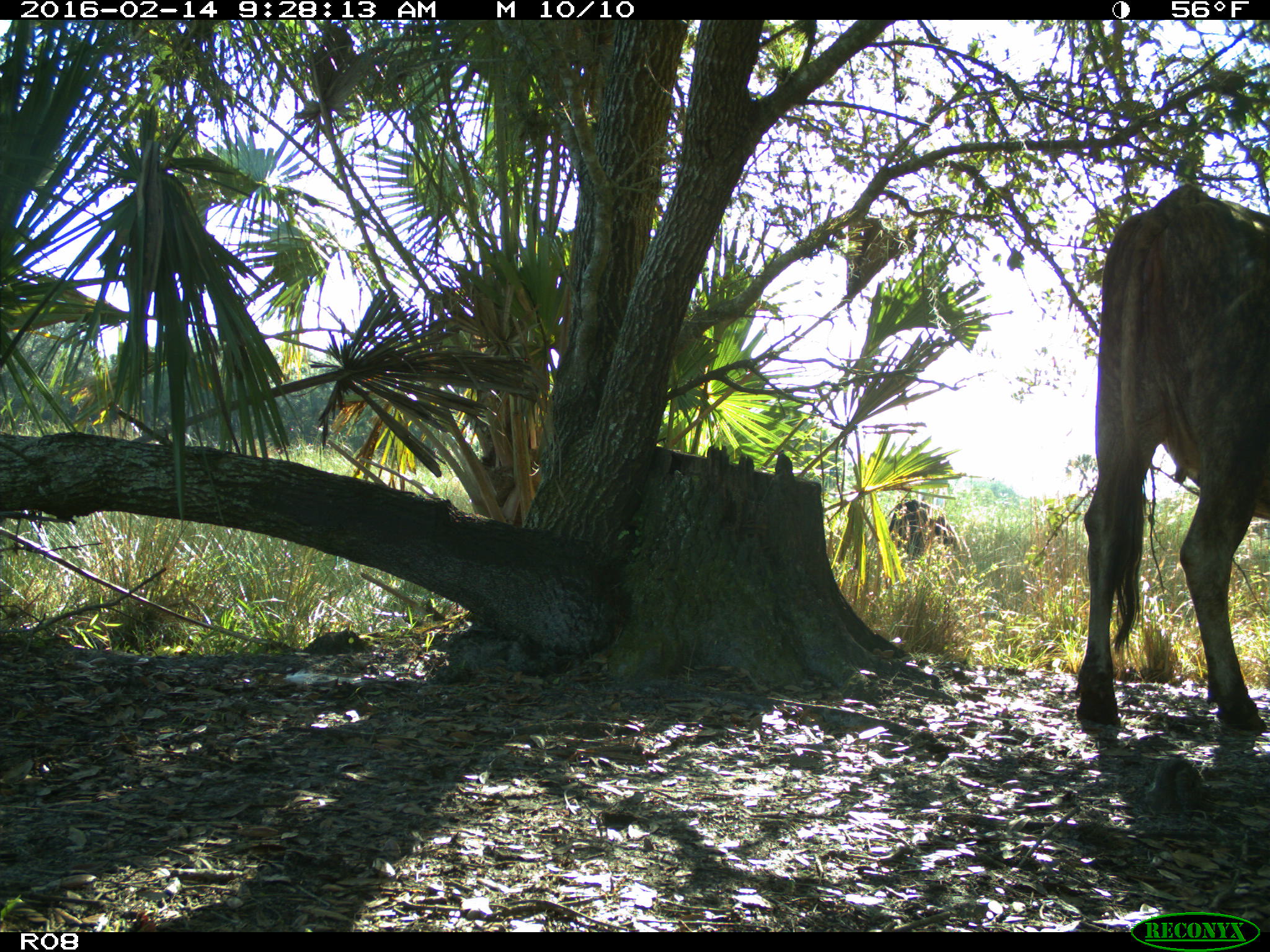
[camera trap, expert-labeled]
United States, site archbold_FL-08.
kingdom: Animalia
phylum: Chordata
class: Mammalia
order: Artiodactyla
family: Bovidae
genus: Bos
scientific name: Bos taurus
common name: domestic cow